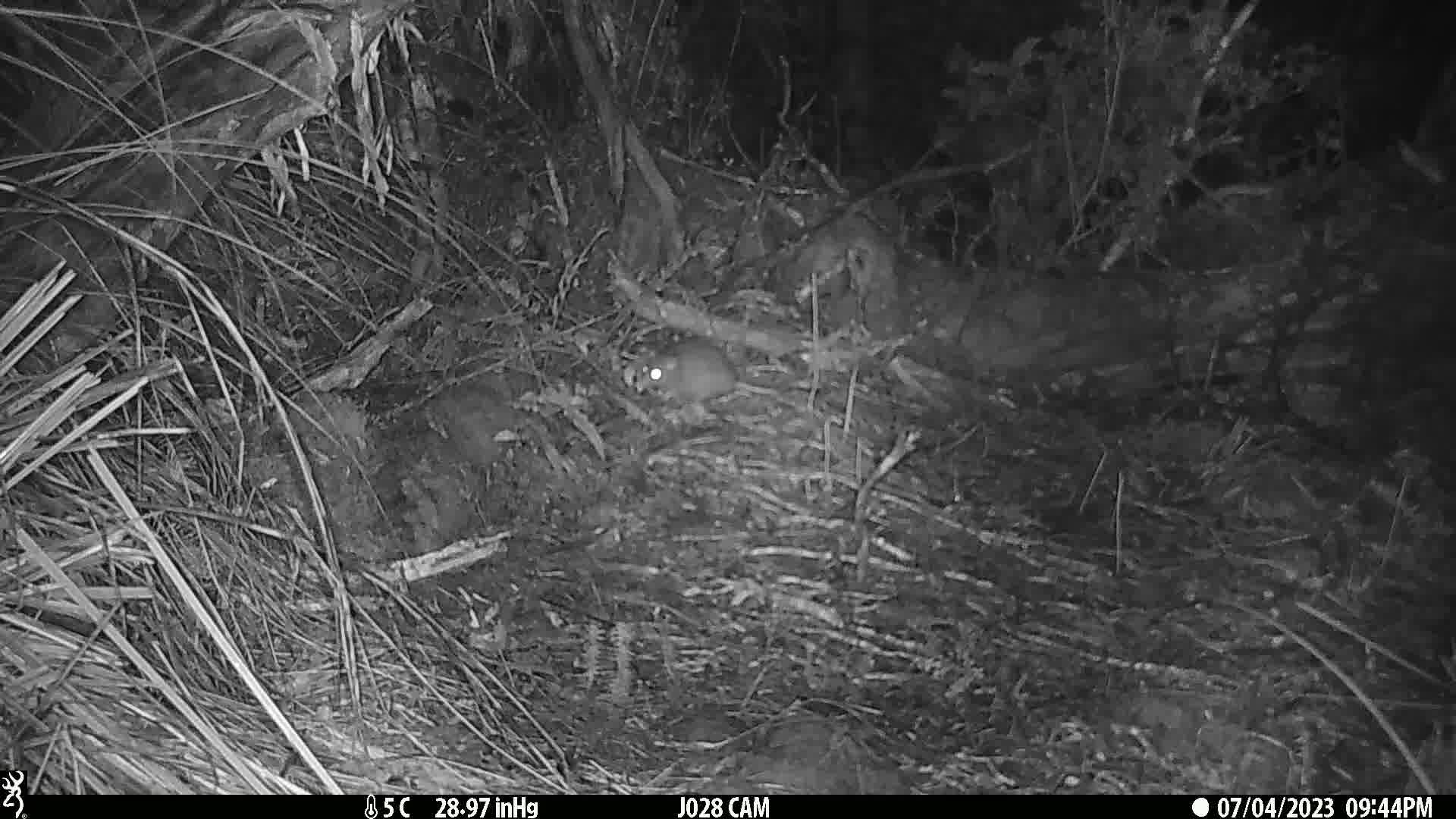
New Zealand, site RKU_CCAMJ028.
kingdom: Animalia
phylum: Chordata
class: Mammalia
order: Rodentia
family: Muridae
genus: Rattus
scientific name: Rattus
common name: rat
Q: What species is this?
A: Rat (Rattus).